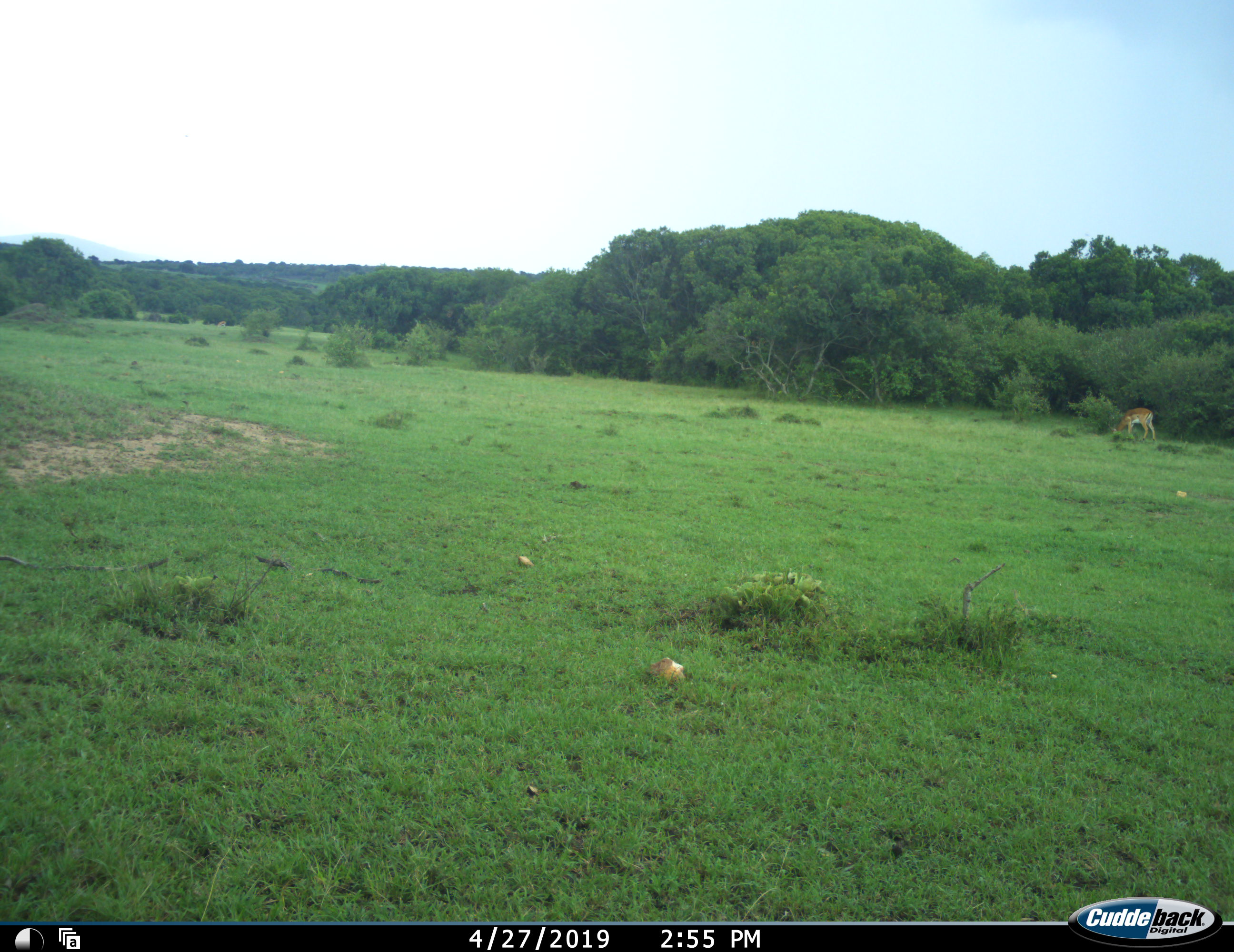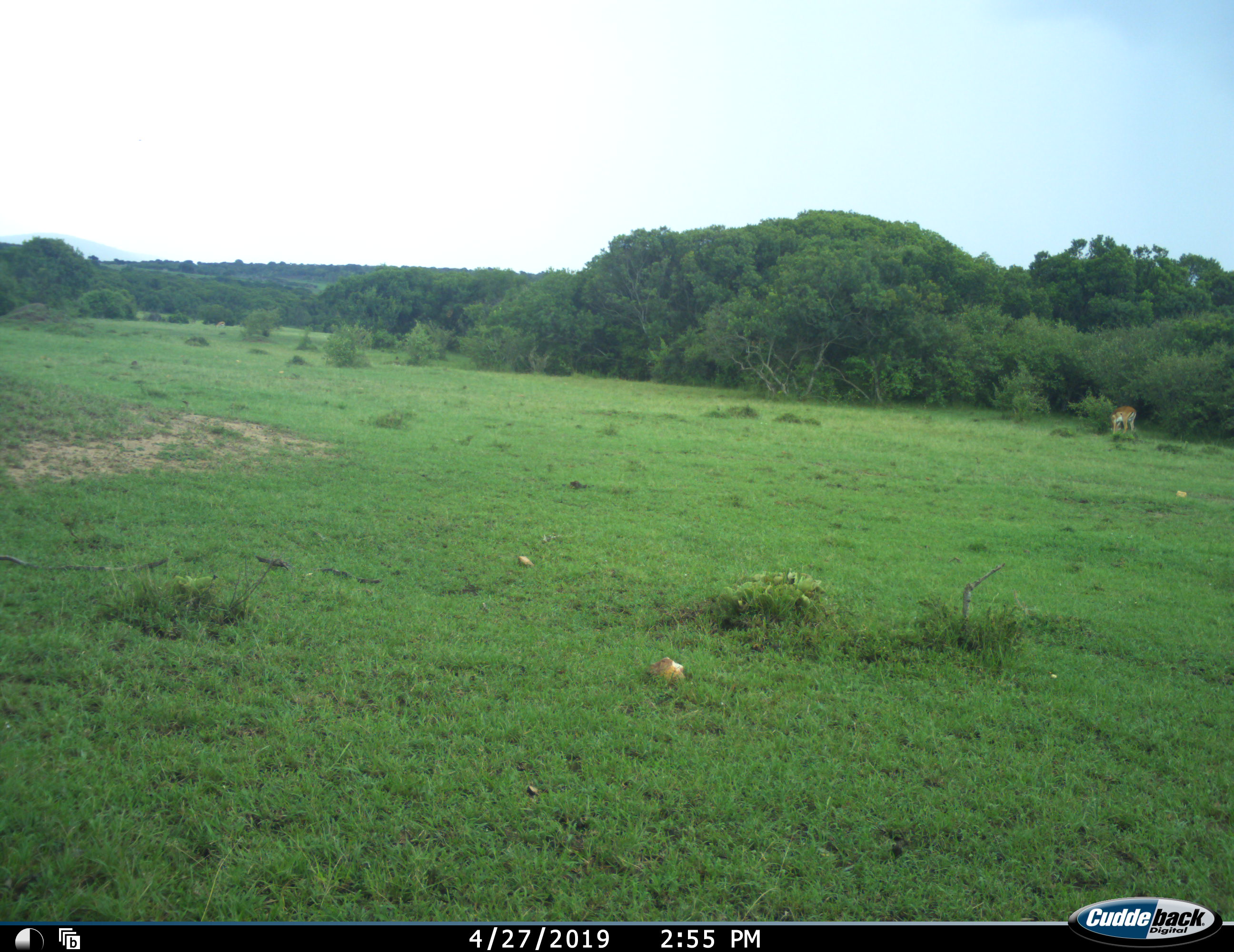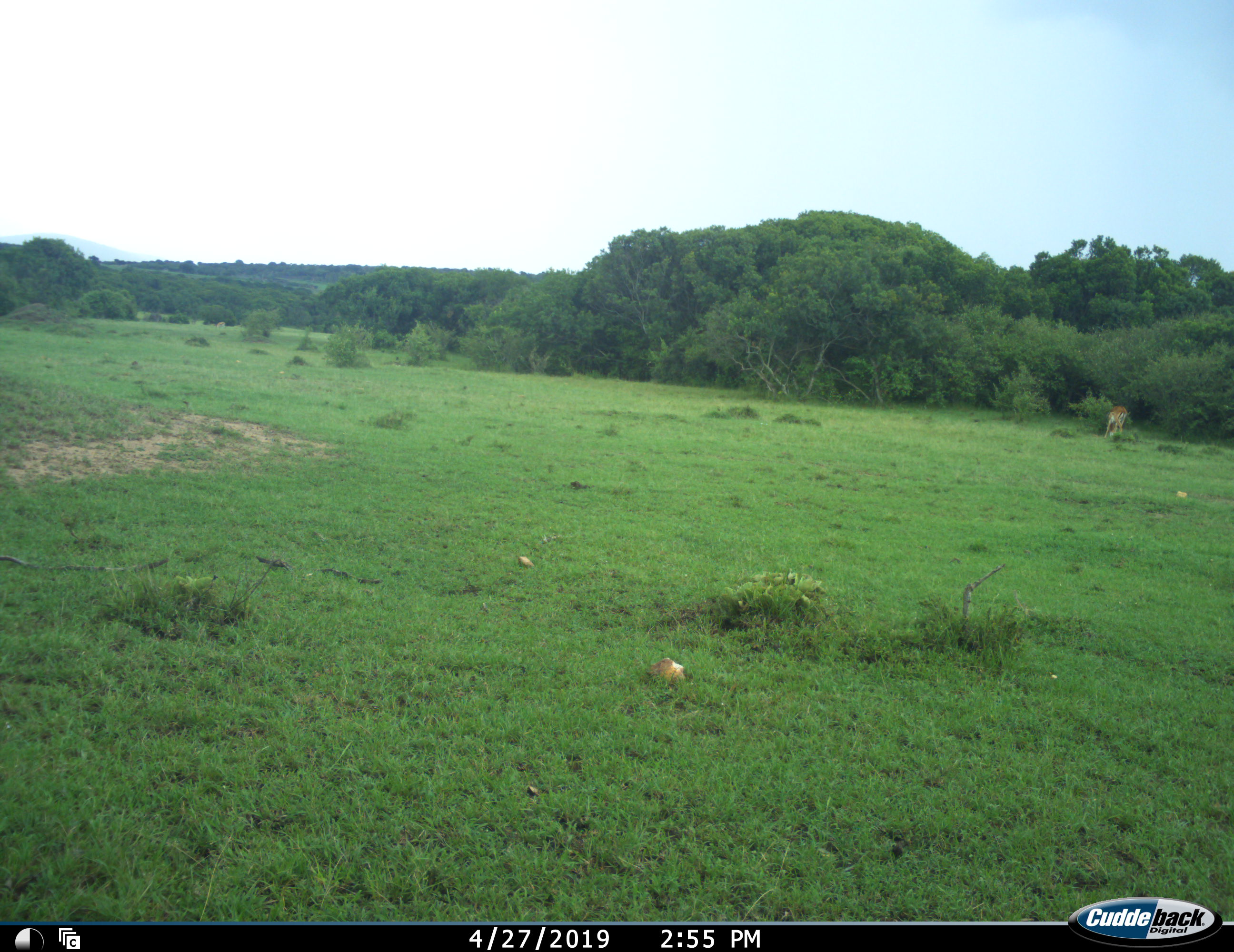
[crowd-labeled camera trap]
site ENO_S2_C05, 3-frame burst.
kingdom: Animalia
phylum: Chordata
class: Mammalia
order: Artiodactyla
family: Bovidae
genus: Aepyceros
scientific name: Aepyceros melampus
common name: impala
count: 1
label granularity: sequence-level